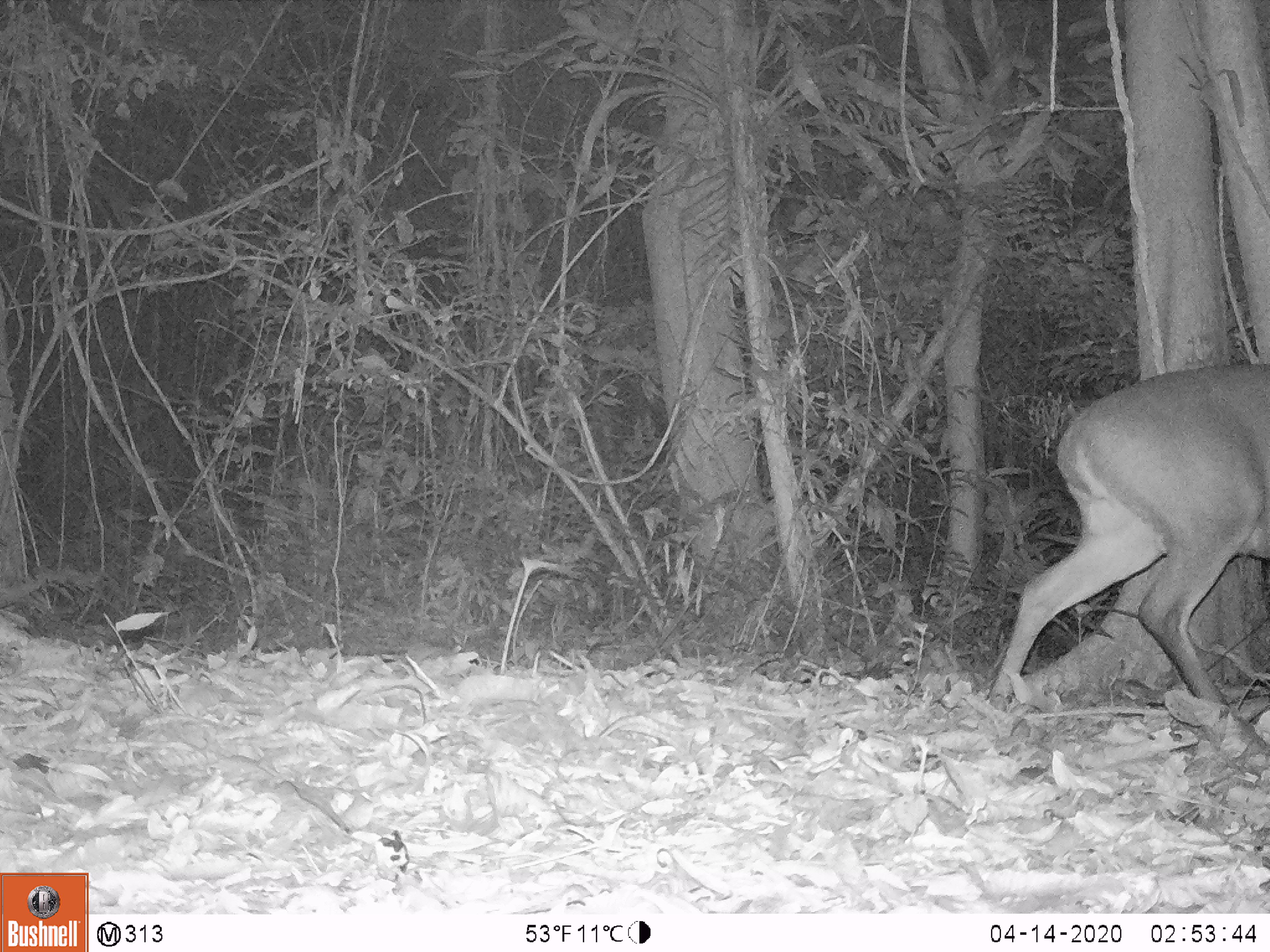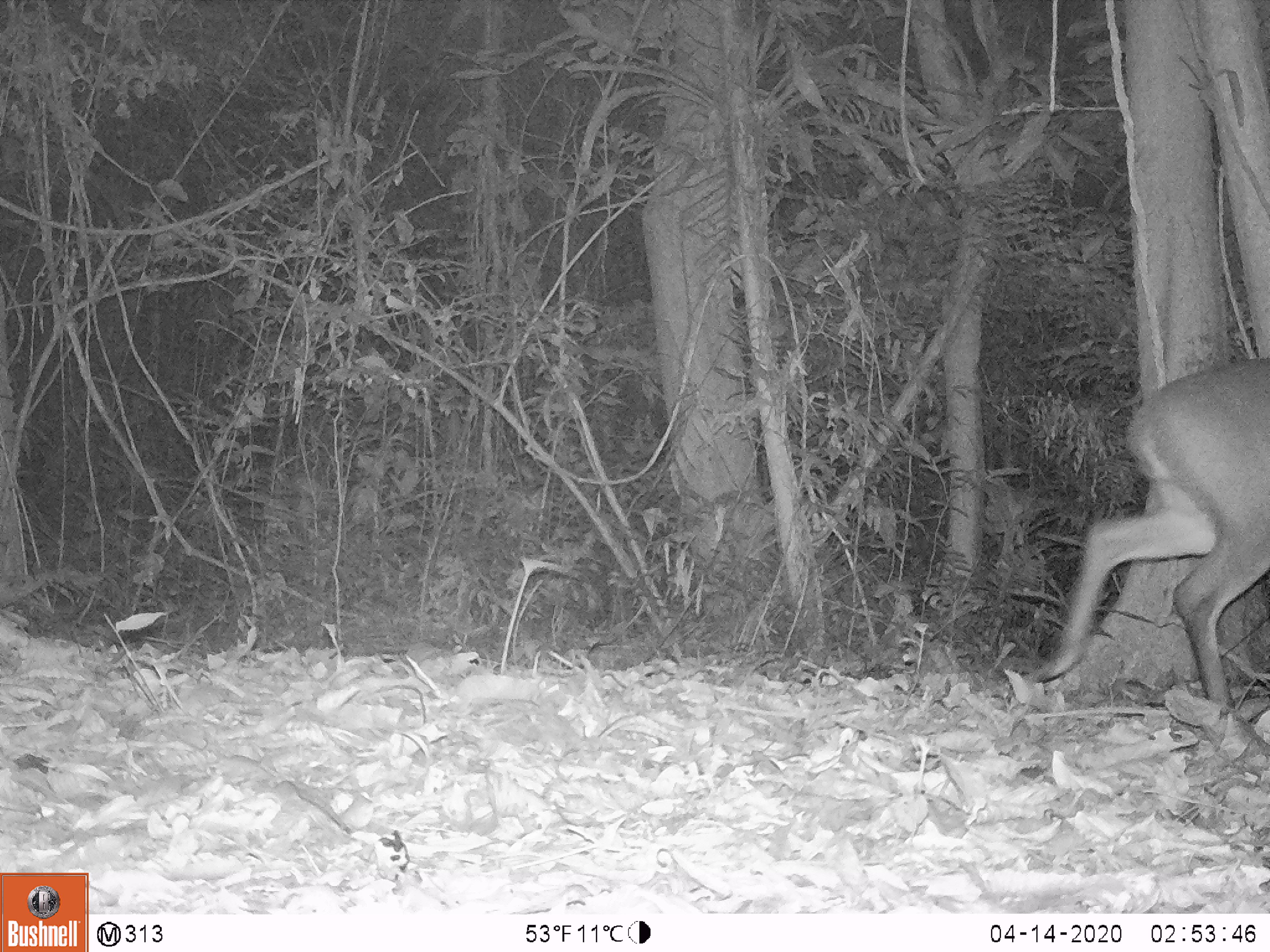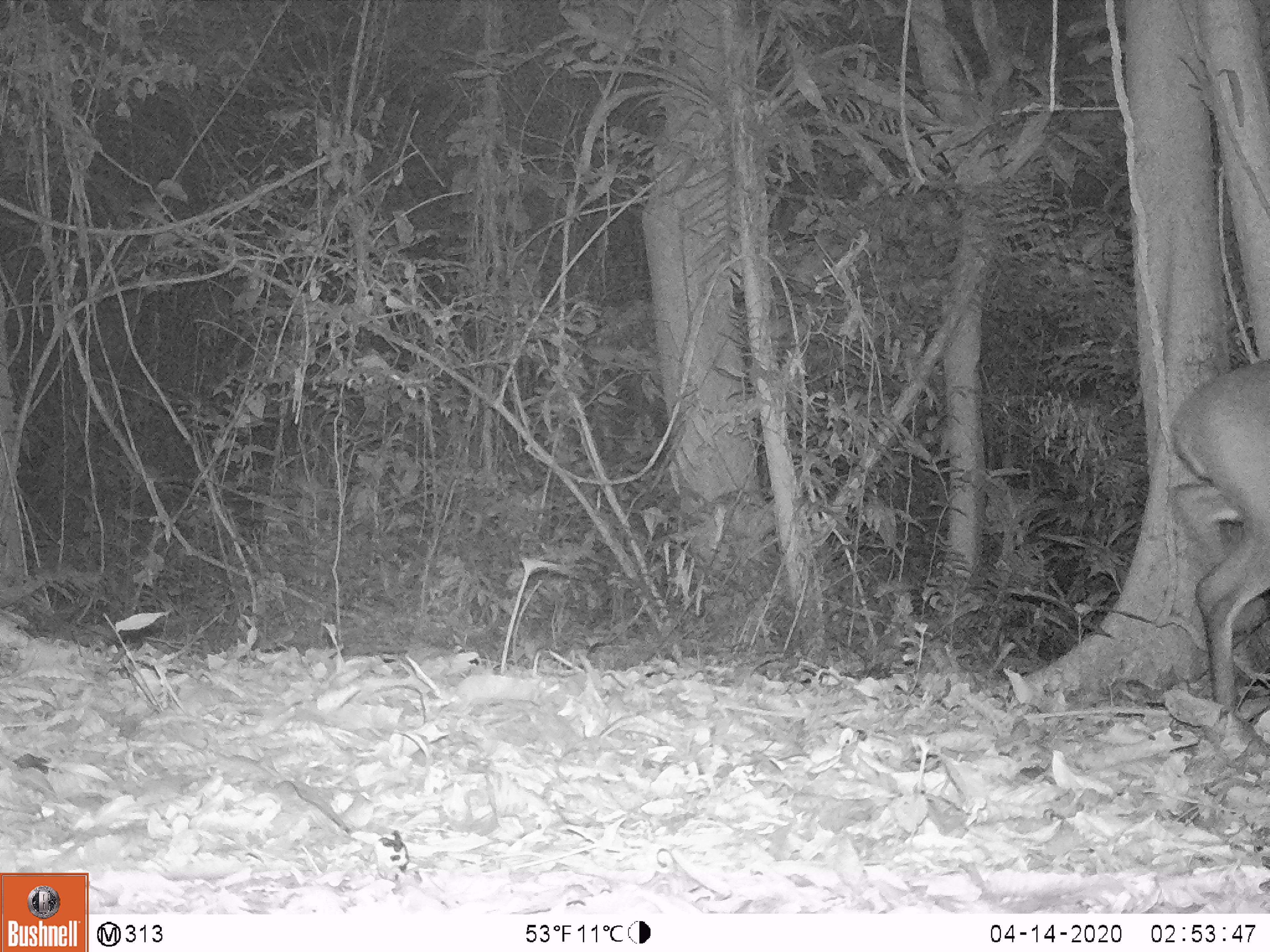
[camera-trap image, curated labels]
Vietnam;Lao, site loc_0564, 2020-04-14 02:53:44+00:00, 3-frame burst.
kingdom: Animalia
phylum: Chordata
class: Mammalia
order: Artiodactyla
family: Cervidae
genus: Muntiacus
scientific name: Muntiacus vuquangensis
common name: large-antlered muntjac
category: large antlered muntjac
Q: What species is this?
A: Large antlered muntjac (large-antlered muntjac) (Muntiacus vuquangensis).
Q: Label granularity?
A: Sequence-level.